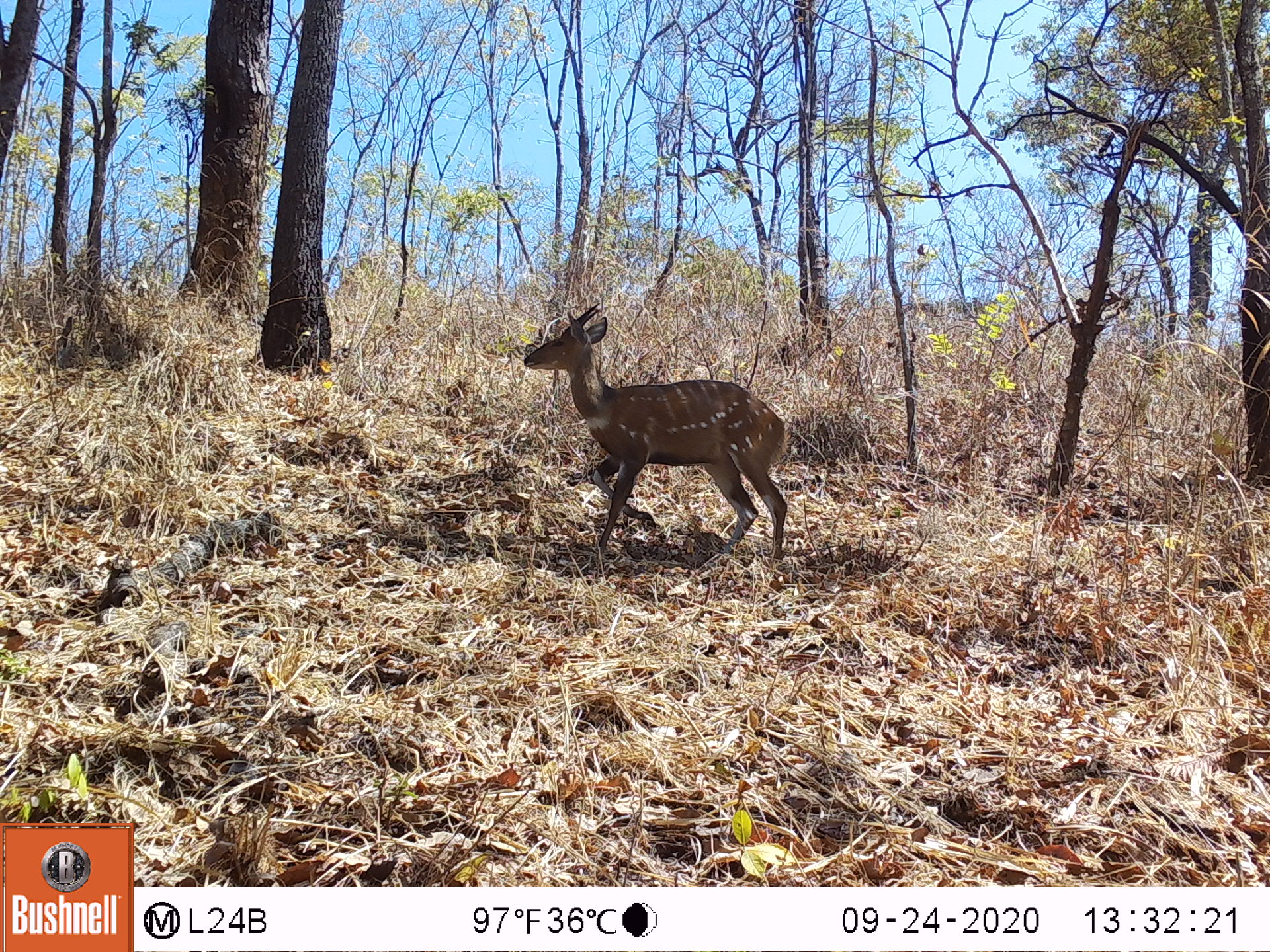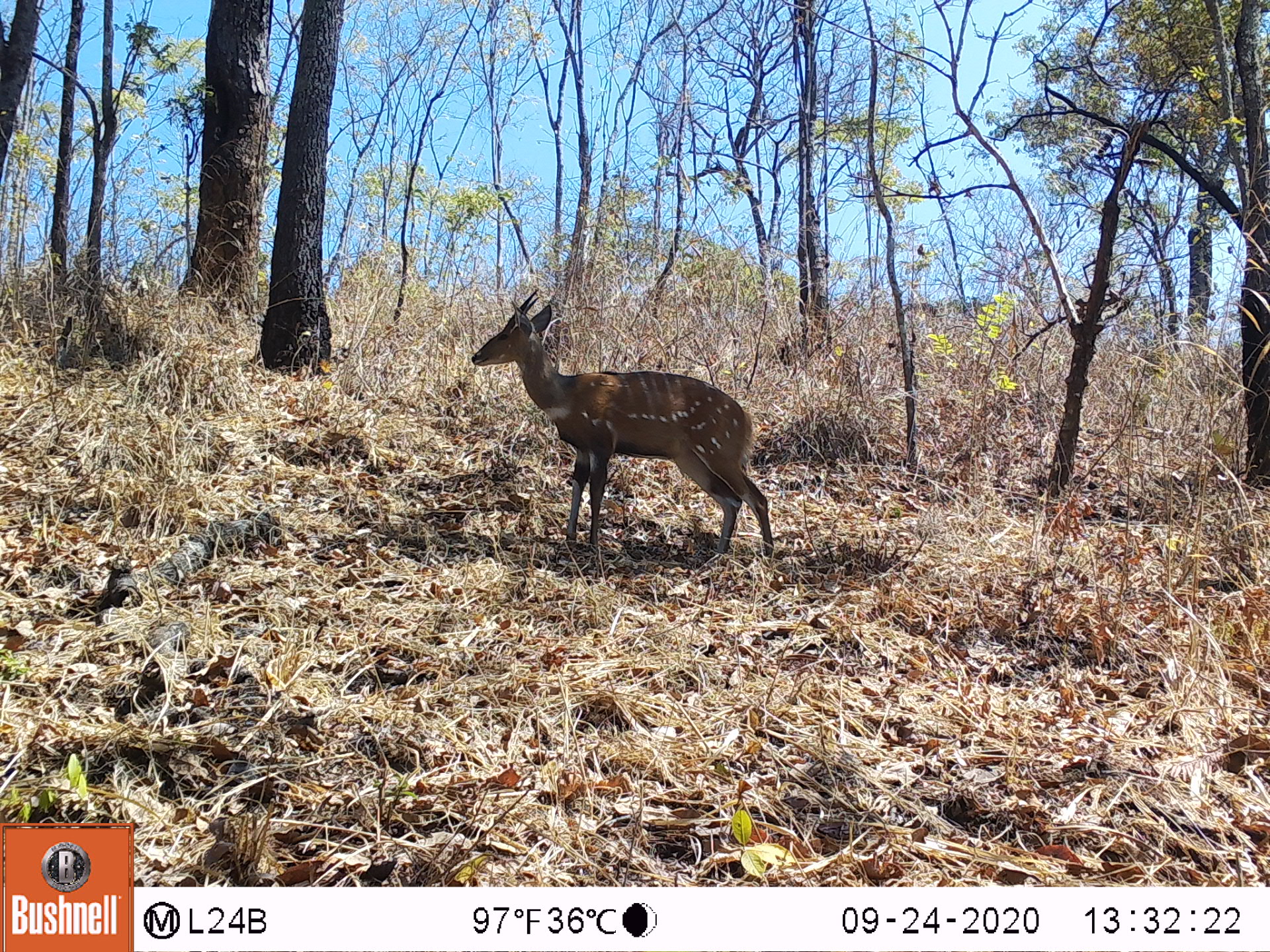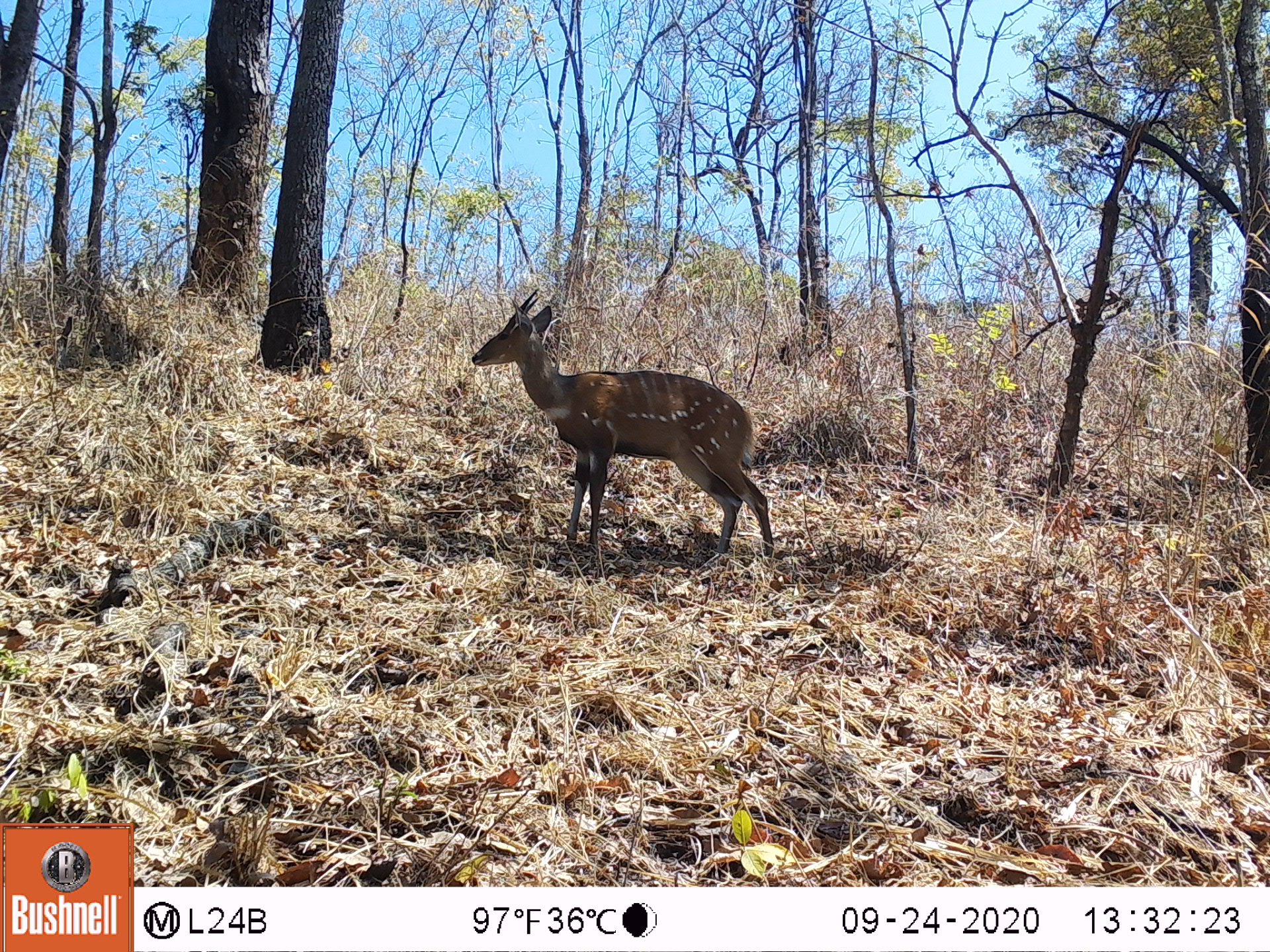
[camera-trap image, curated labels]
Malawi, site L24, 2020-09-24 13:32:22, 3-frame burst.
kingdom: Animalia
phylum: Chordata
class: Mammalia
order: Artiodactyla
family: Bovidae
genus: Tragelaphus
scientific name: Tragelaphus sylvaticus sylvaticus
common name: cape bushbuck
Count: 1.